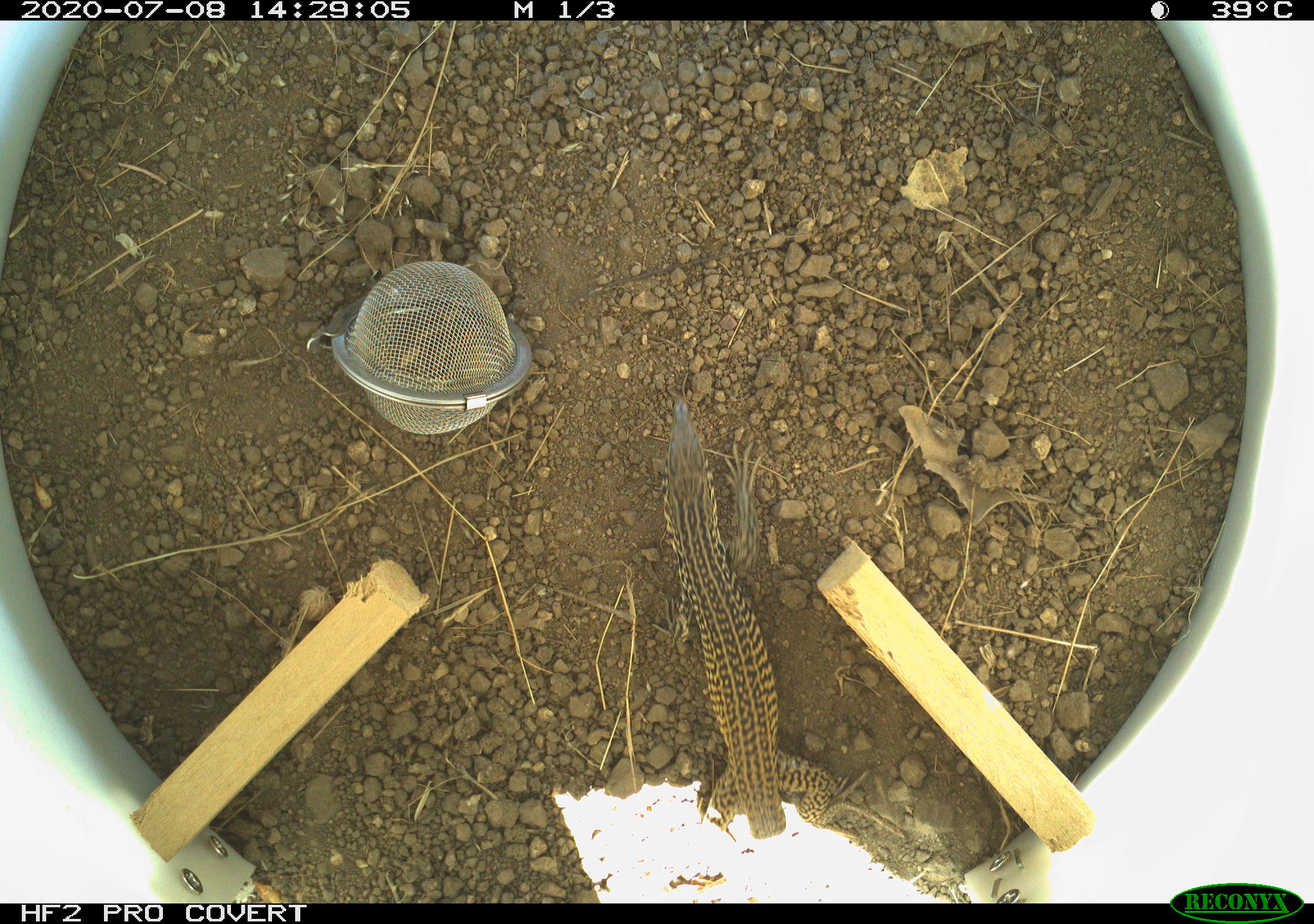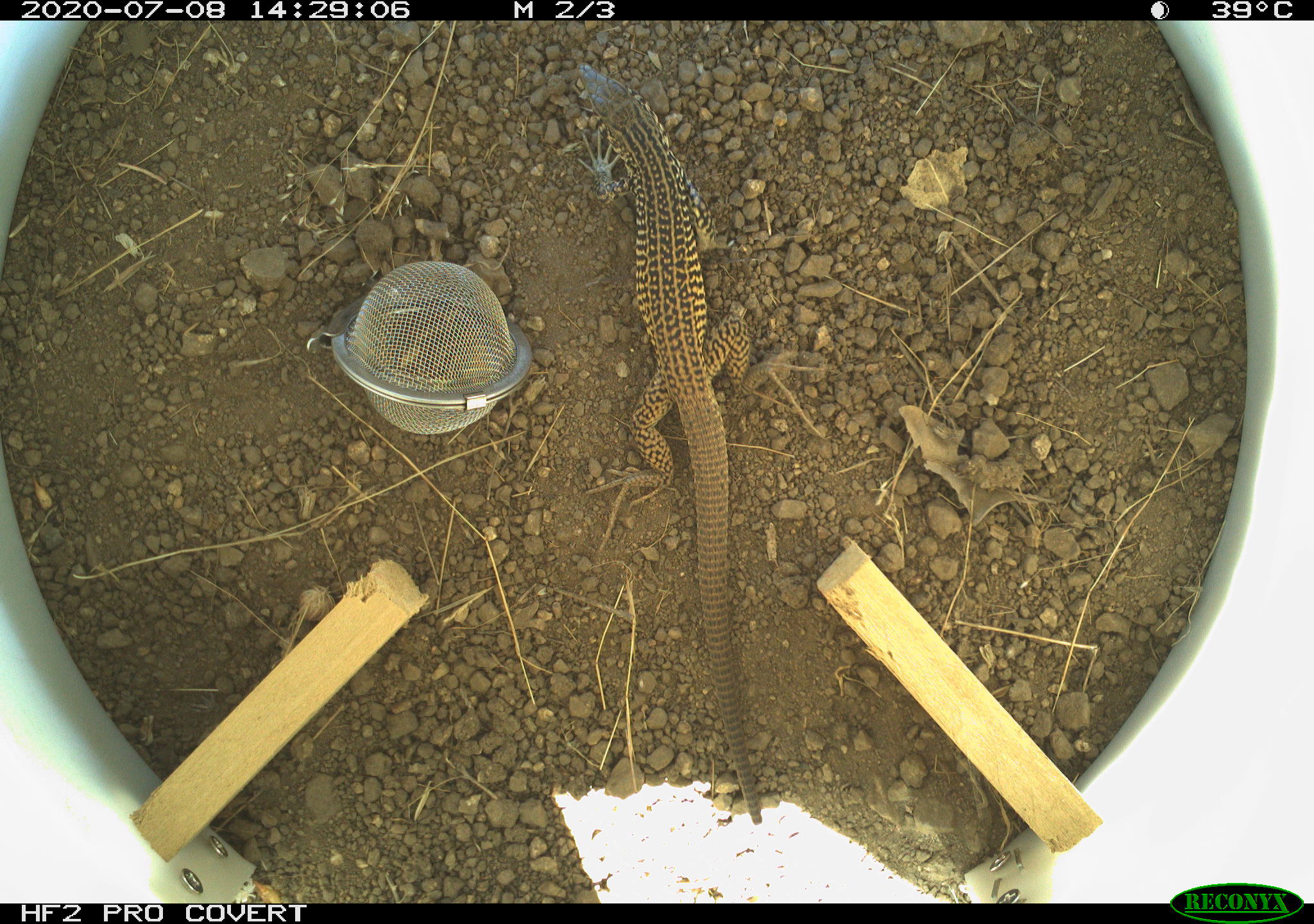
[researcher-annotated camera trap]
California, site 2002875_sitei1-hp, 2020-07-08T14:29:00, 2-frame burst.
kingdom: Animalia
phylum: Chordata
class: Reptilia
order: Squamata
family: Teiidae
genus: Aspidoscelis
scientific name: Aspidoscelis tigris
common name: western whiptail